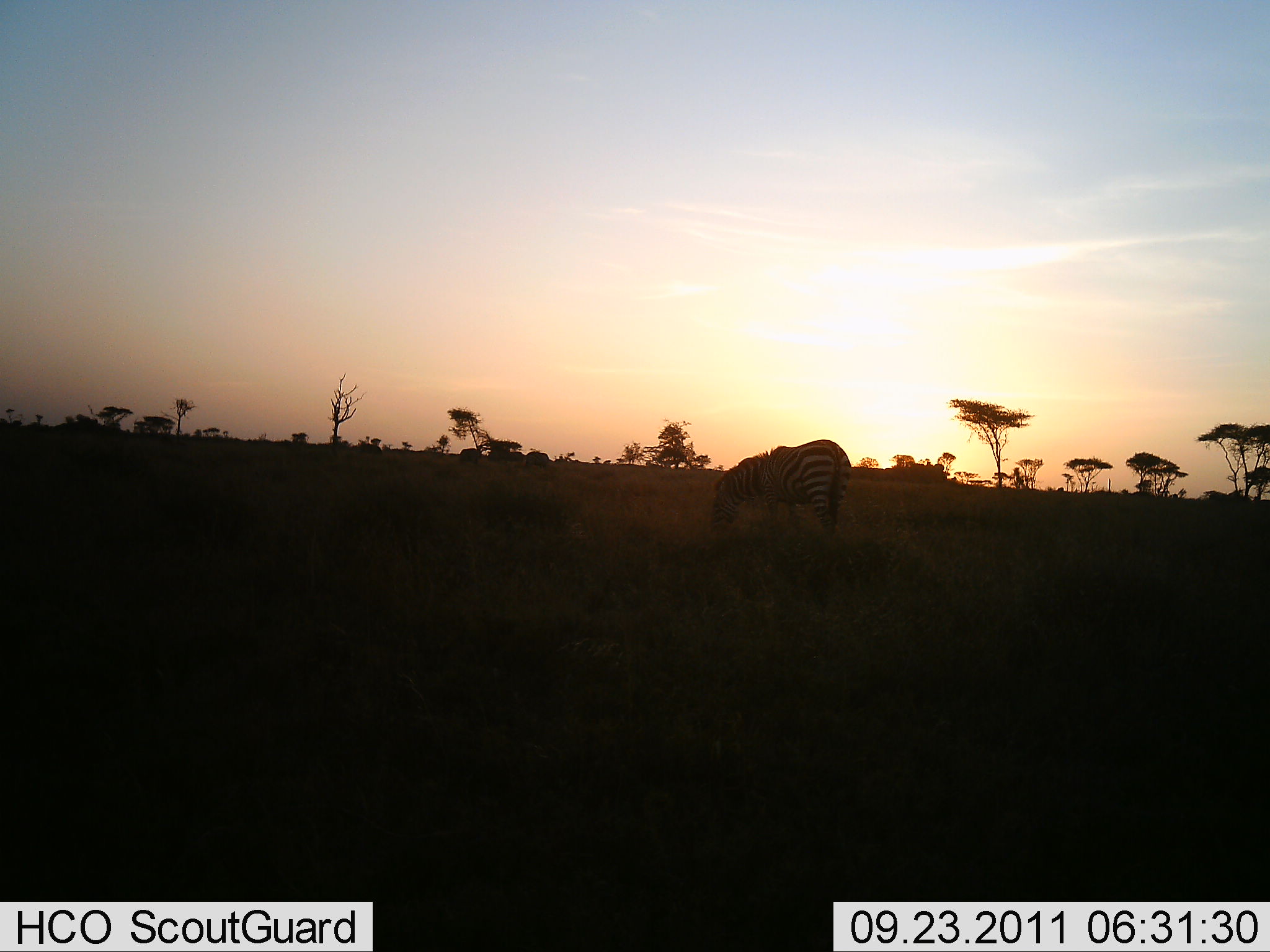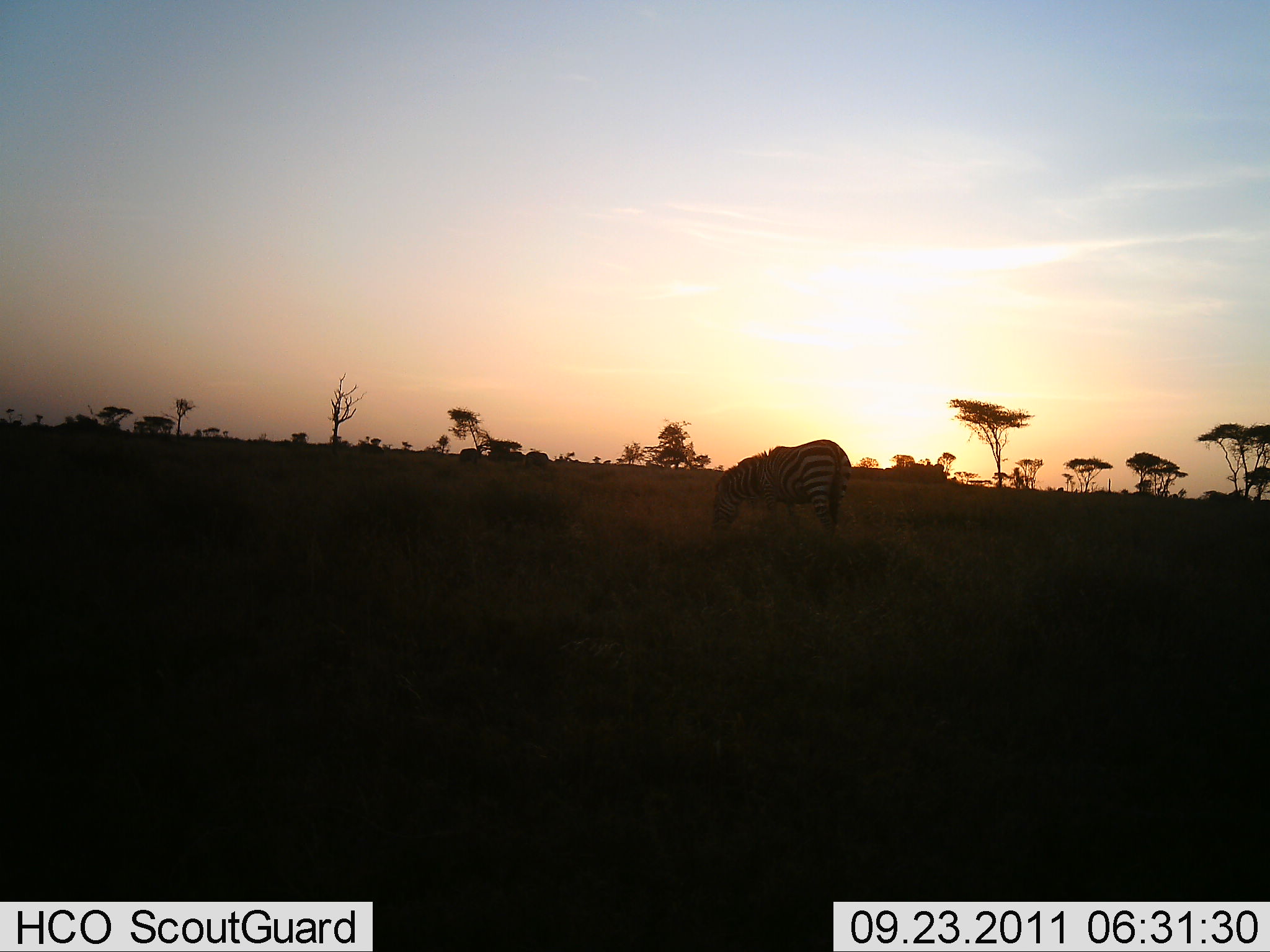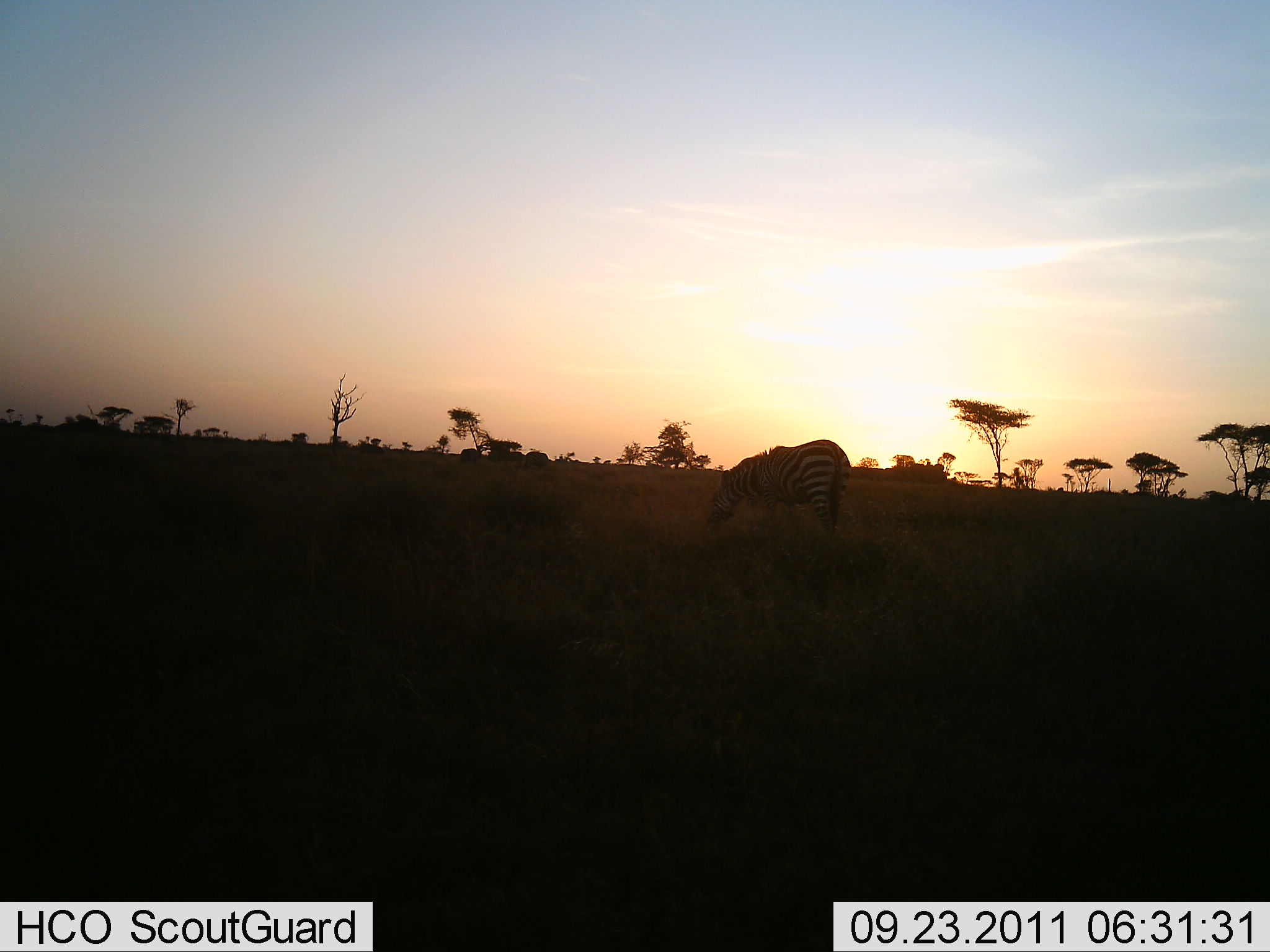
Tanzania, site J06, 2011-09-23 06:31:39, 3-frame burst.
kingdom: Animalia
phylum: Chordata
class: Mammalia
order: Perissodactyla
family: Equidae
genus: Equus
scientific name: Equus quagga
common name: plains zebra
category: zebra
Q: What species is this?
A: Zebra (plains zebra) (Equus quagga).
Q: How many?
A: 1.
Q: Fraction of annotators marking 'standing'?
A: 21%.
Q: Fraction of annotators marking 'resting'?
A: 0%.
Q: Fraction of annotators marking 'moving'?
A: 0%.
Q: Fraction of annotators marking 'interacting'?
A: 0%.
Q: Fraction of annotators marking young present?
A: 0%.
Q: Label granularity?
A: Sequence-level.